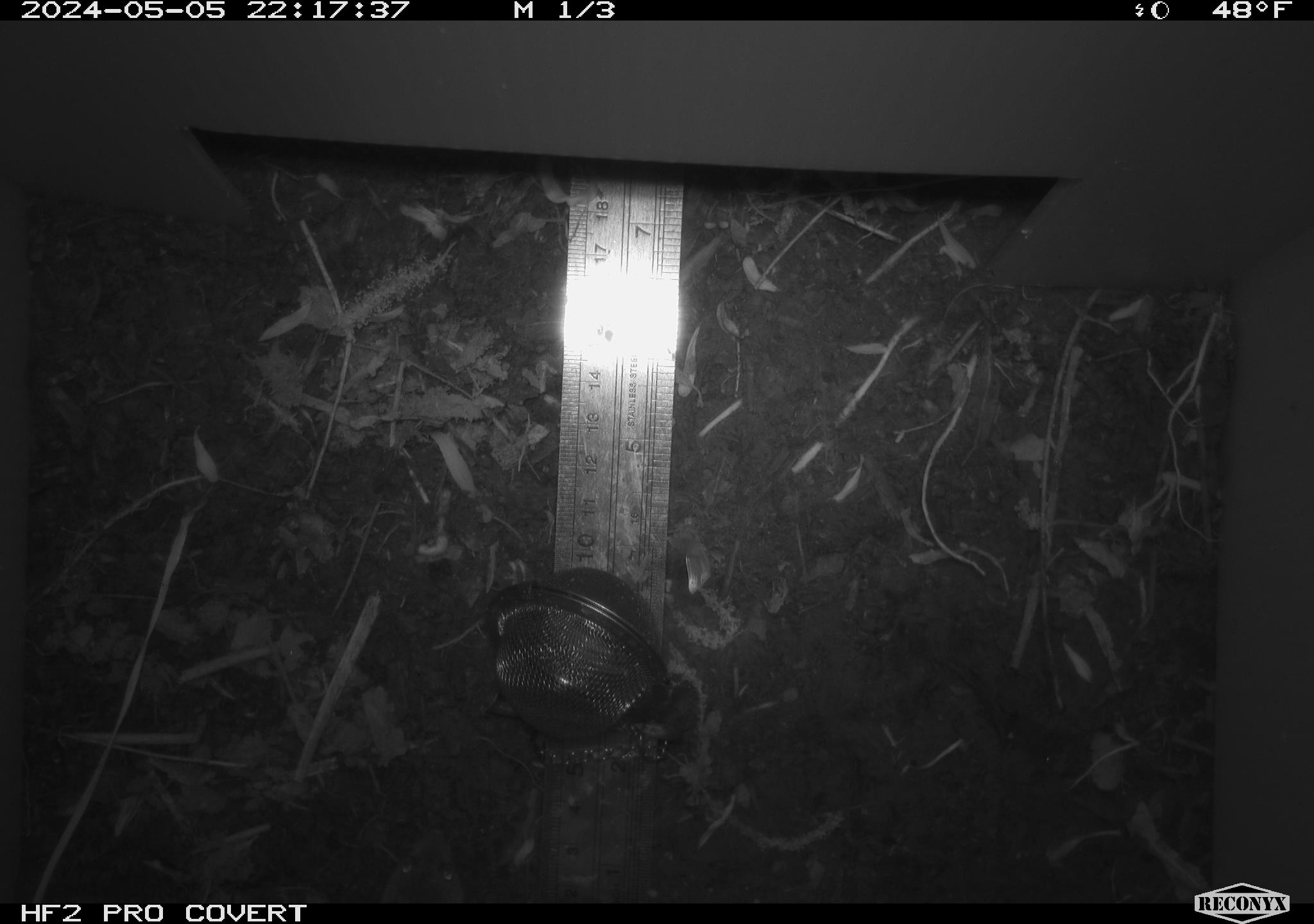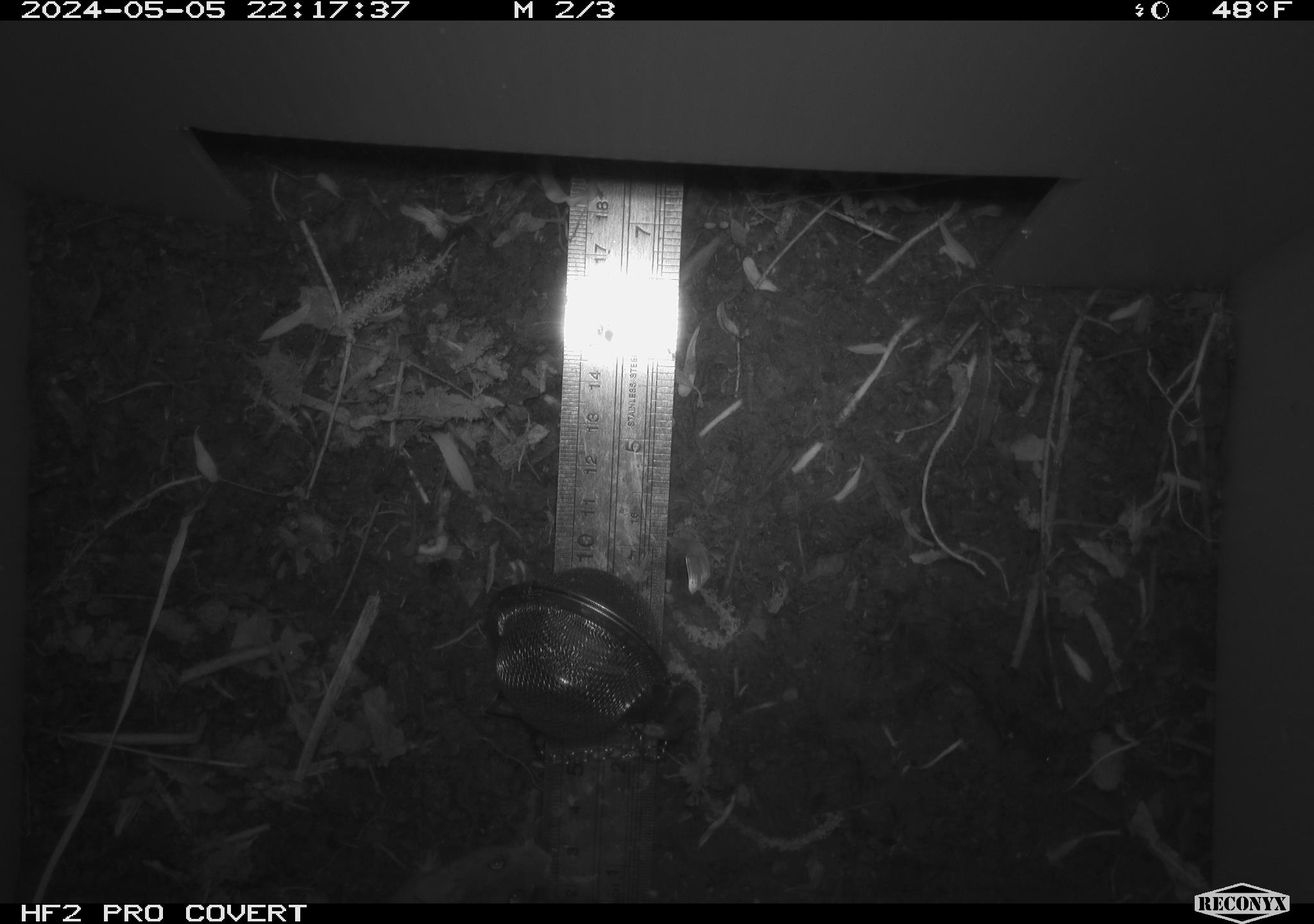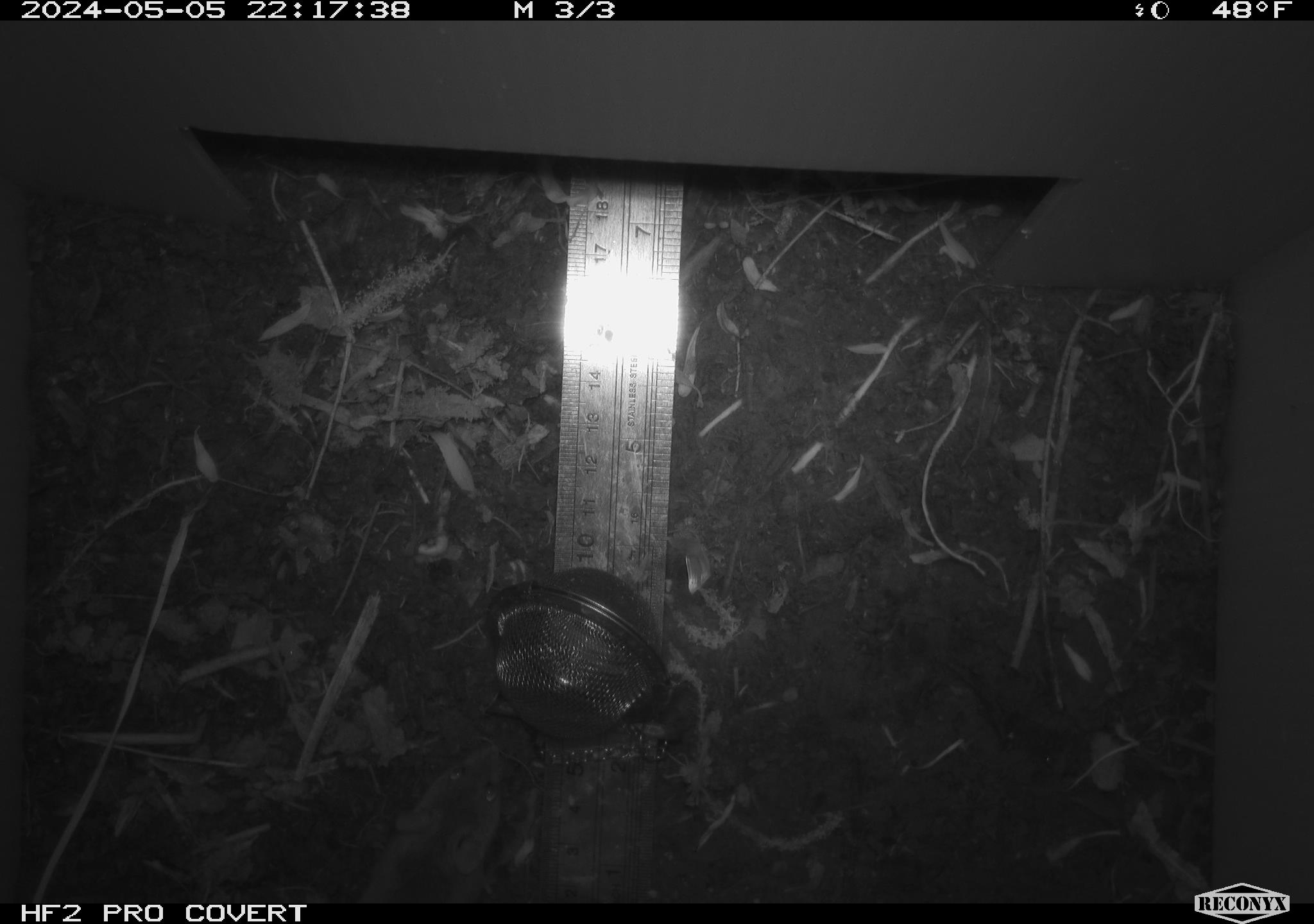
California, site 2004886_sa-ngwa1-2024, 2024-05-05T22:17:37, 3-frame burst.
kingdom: Animalia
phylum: Chordata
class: Mammalia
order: Rodentia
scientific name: Rodentia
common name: mouse species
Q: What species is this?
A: Mouse species (Rodentia).